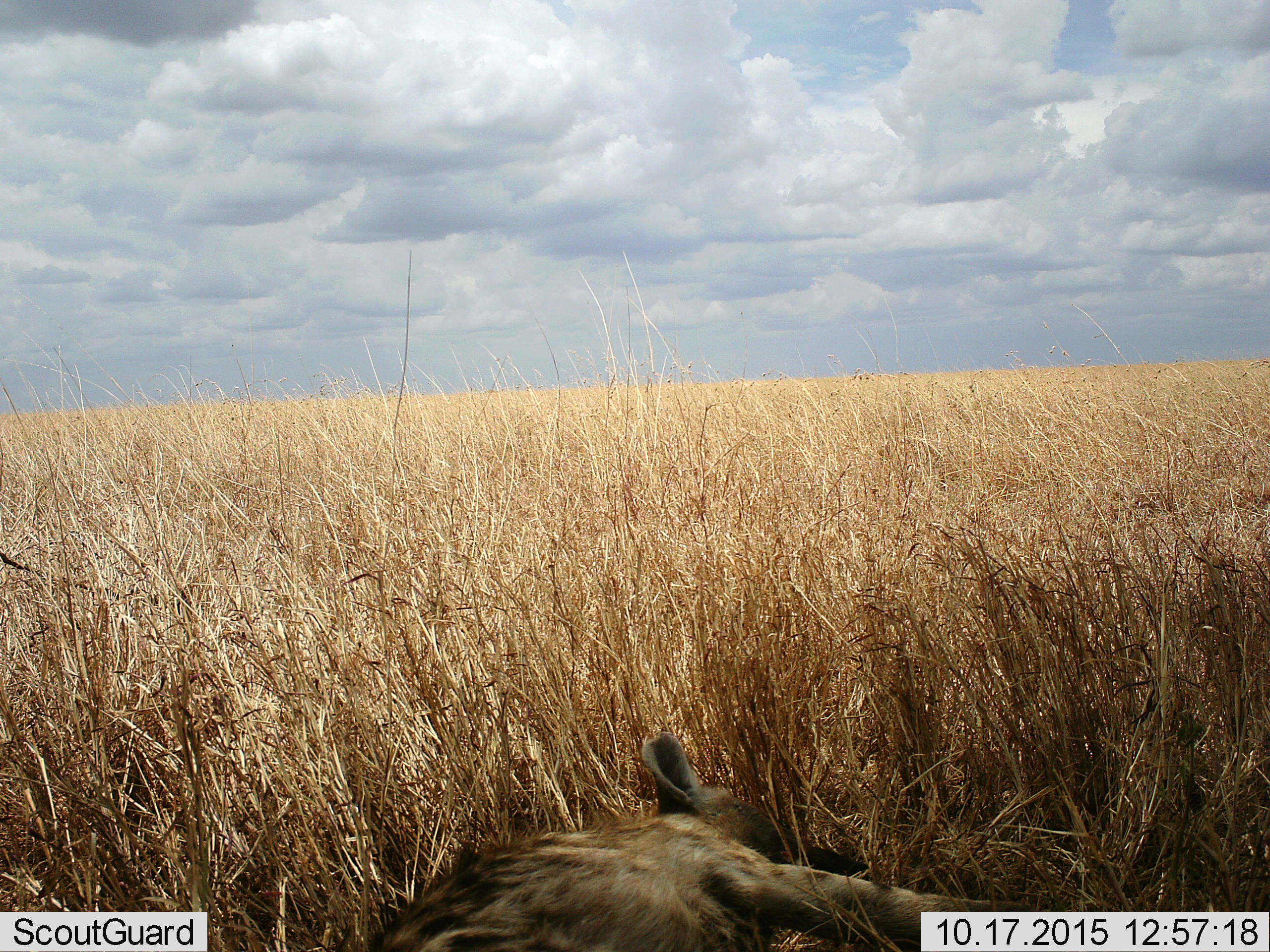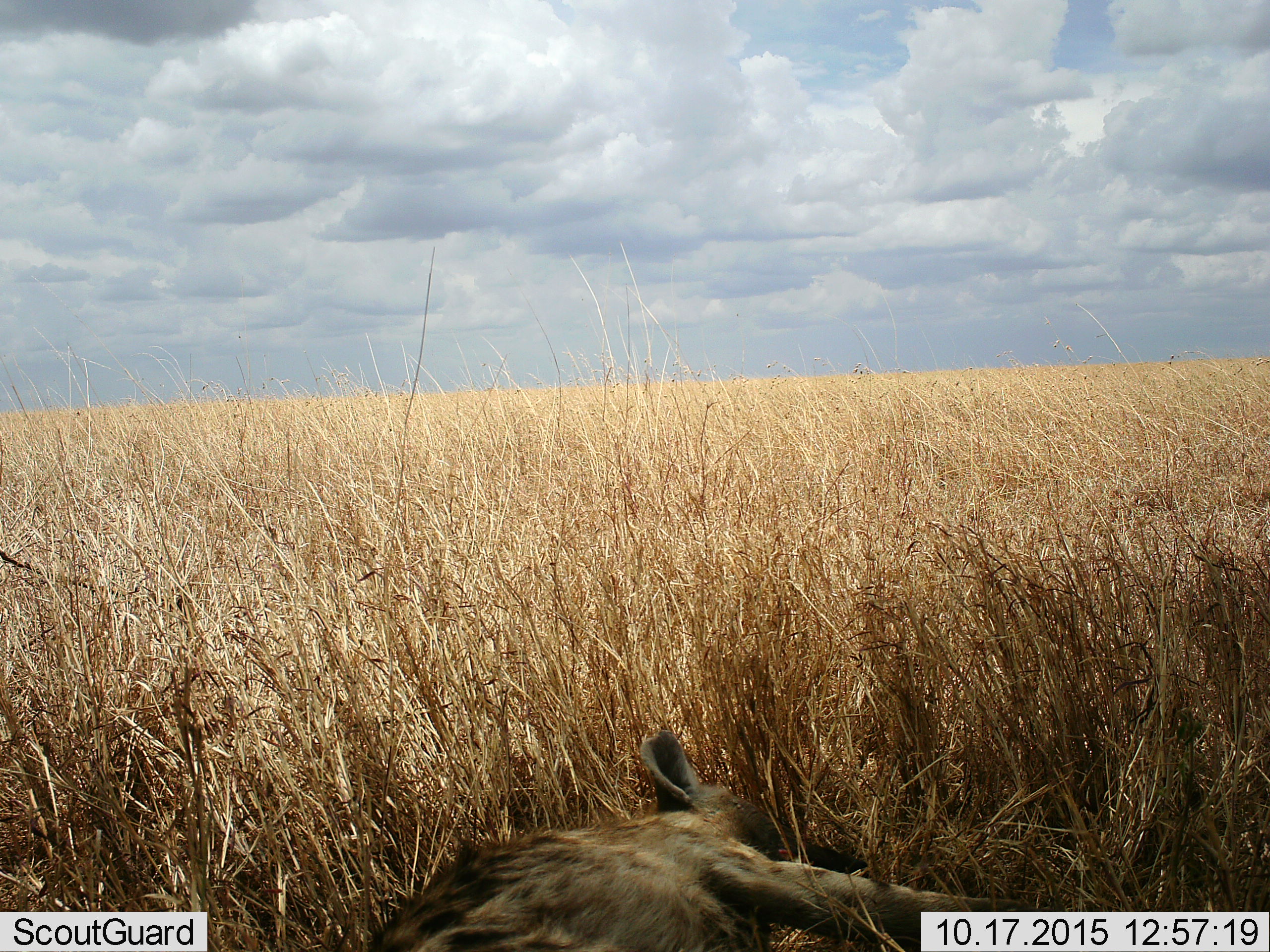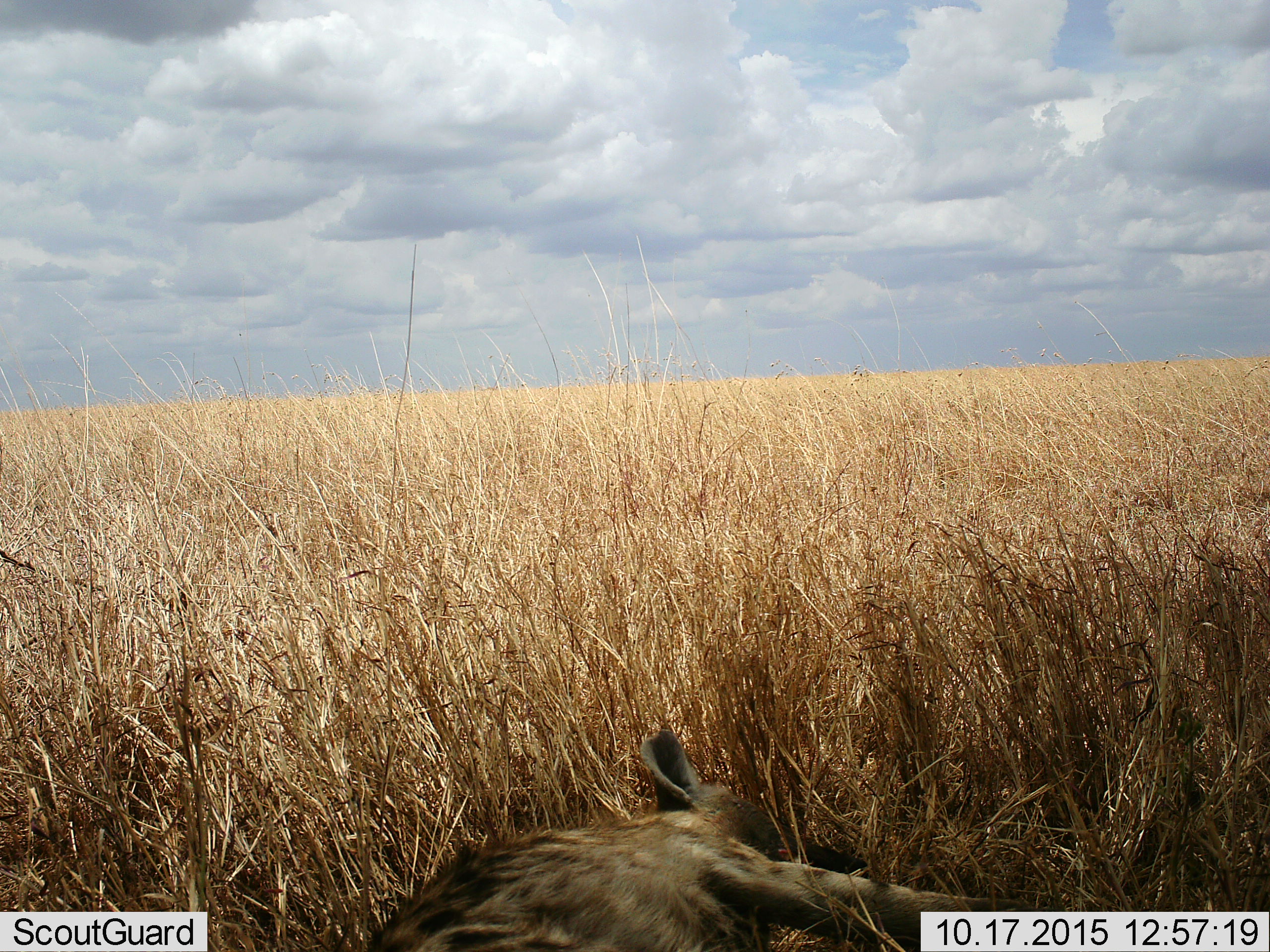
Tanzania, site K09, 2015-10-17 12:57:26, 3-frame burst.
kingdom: Animalia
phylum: Chordata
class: Mammalia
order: Carnivora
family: Hyaenidae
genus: Crocuta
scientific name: Crocuta crocuta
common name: spotted hyena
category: hyenaspotted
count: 1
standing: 0%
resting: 100%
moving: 0%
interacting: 0%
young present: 0%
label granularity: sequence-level